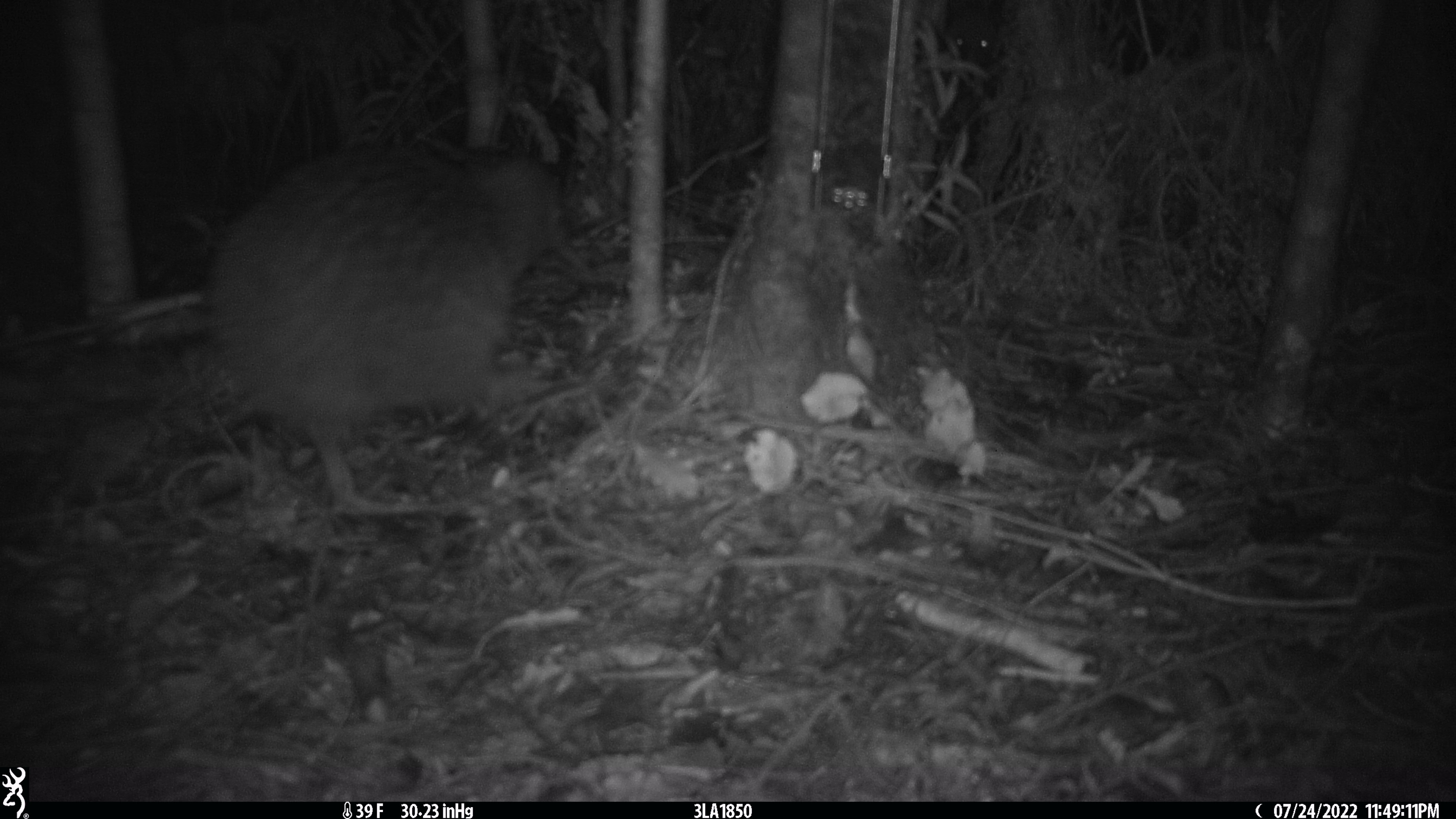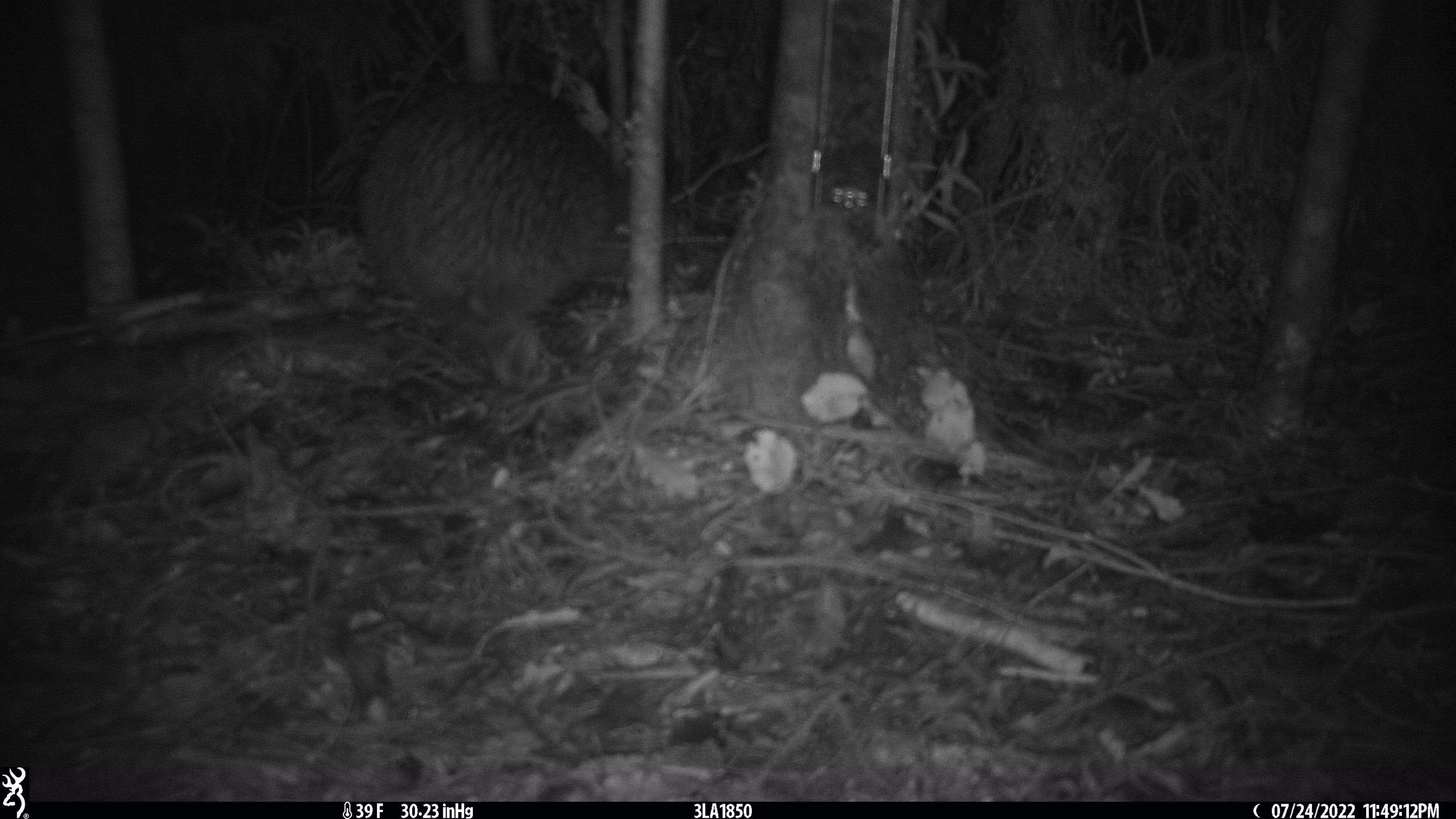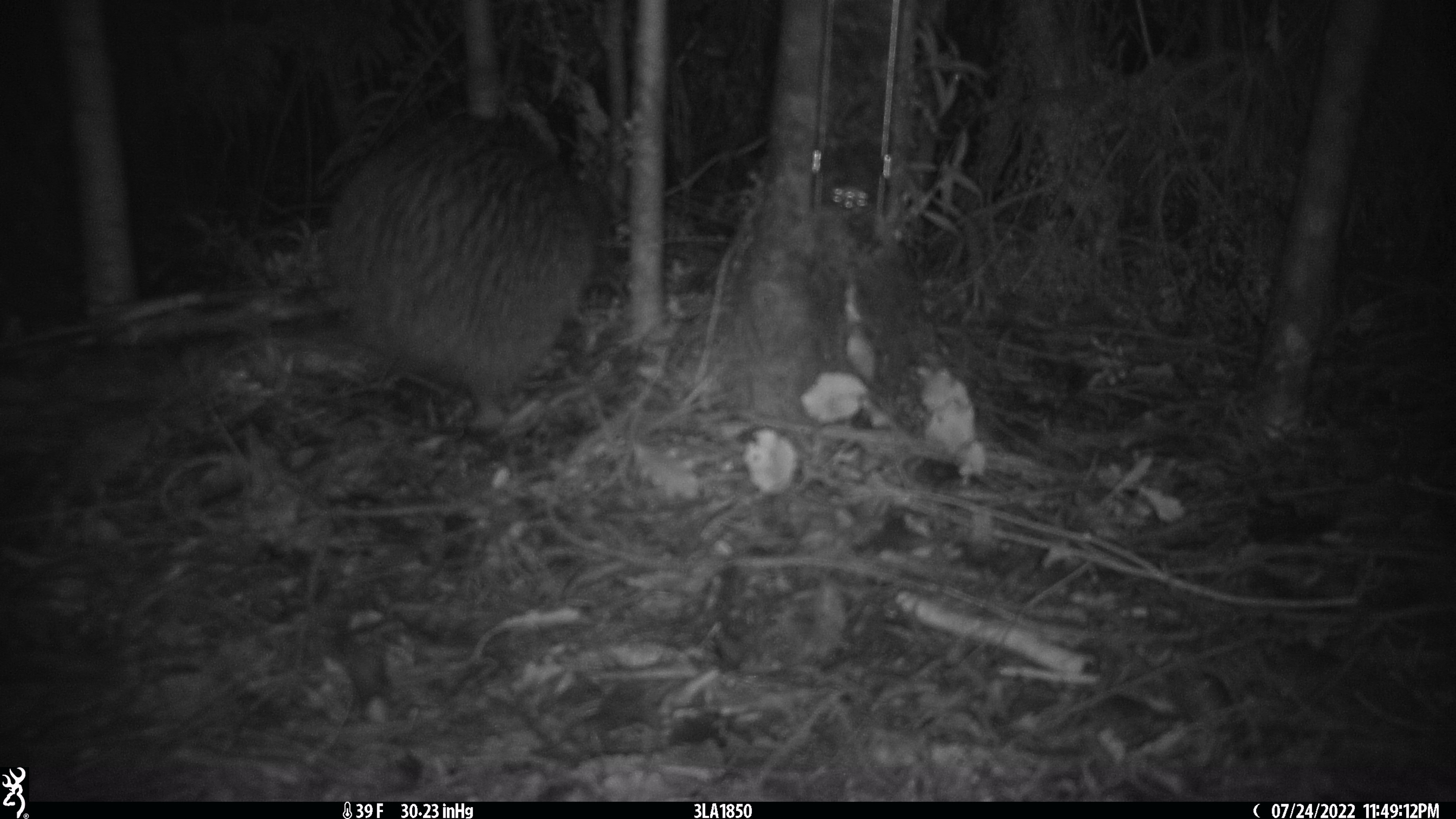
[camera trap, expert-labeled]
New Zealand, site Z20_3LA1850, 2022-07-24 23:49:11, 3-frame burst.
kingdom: Animalia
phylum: Chordata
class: Aves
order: Apterygiformes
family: Apterygidae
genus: Apteryx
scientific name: Apteryx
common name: kiwi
Kiwi (Apteryx).